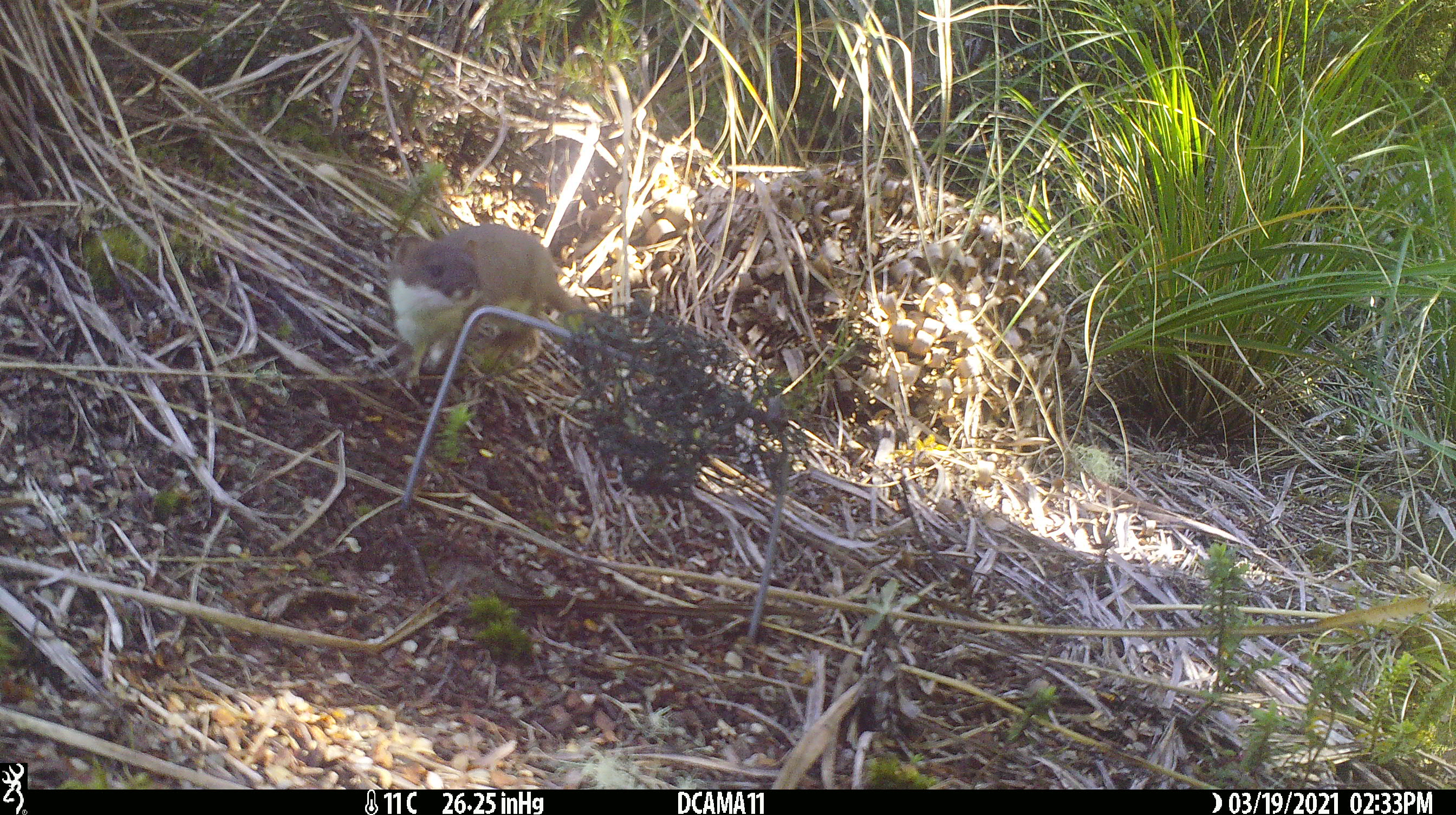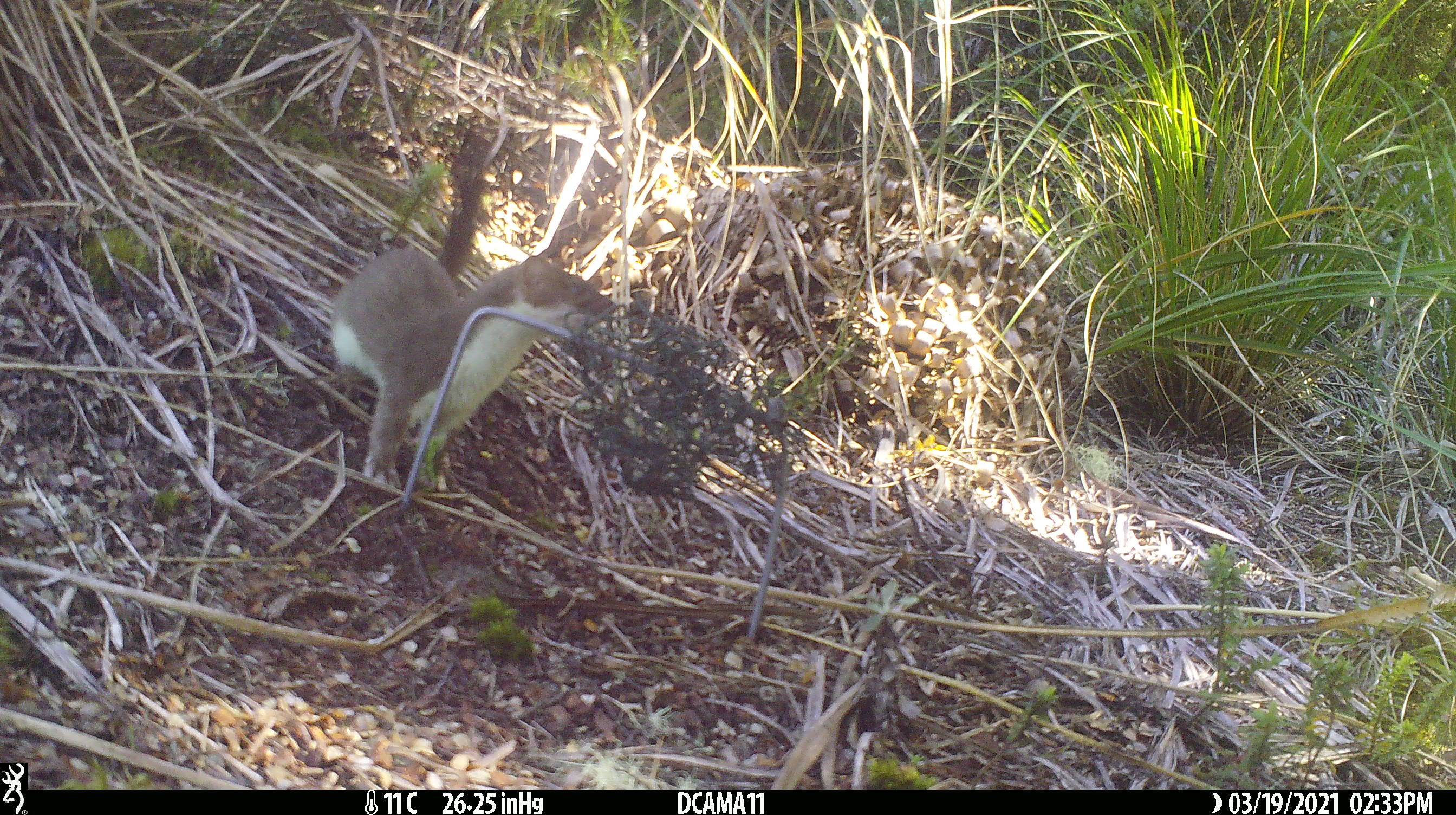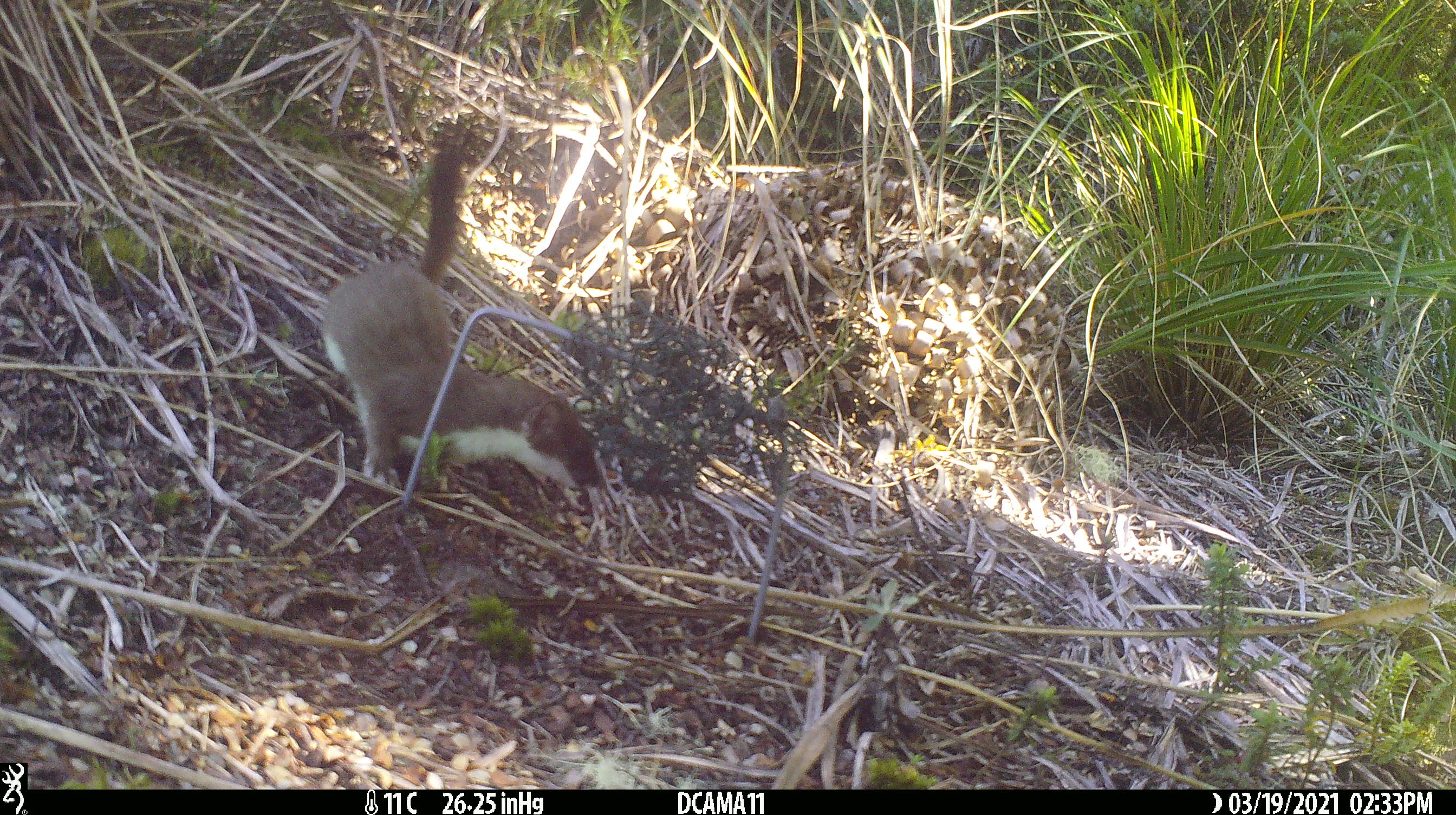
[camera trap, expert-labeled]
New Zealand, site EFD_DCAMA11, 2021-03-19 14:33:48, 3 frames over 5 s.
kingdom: Animalia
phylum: Chordata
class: Mammalia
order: Carnivora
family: Mustelidae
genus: Mustela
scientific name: Mustela erminea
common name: stoat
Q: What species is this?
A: Stoat (Mustela erminea).